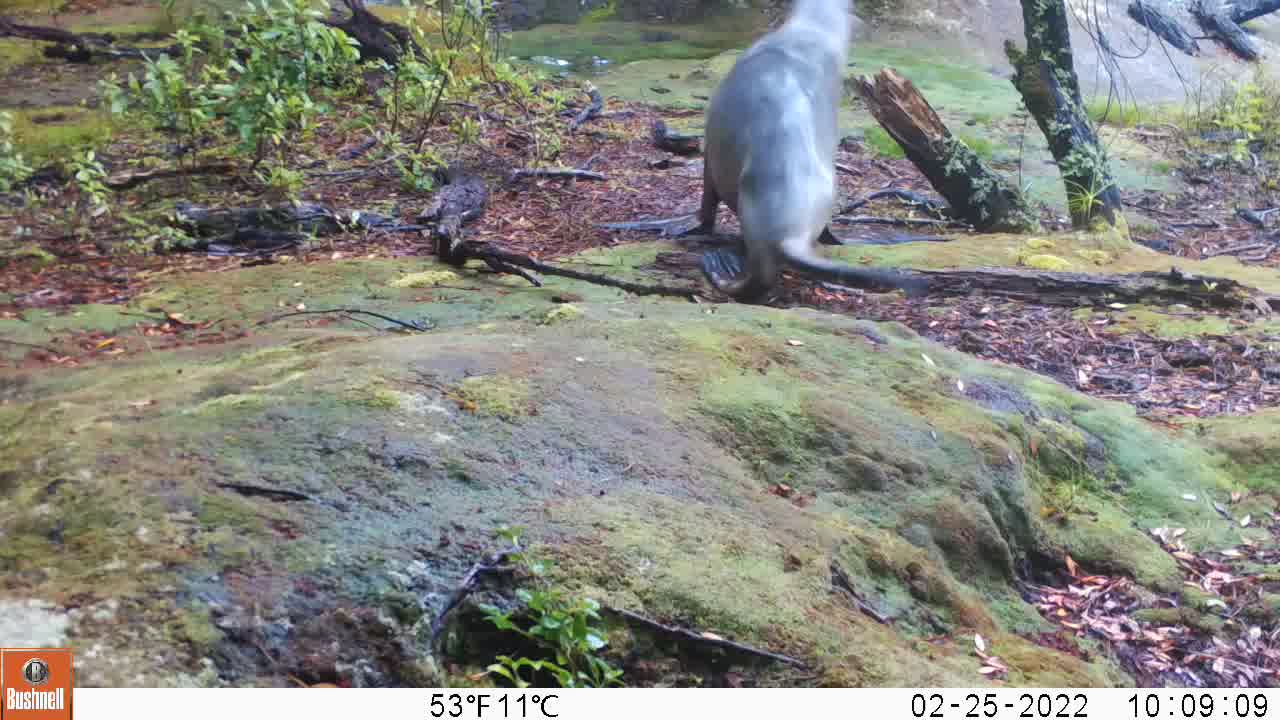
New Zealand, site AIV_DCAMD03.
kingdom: Animalia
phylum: Chordata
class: Mammalia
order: Carnivora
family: Otariidae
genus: Phocarctos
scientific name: Phocarctos hookeri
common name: new zealand sea lion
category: sealion